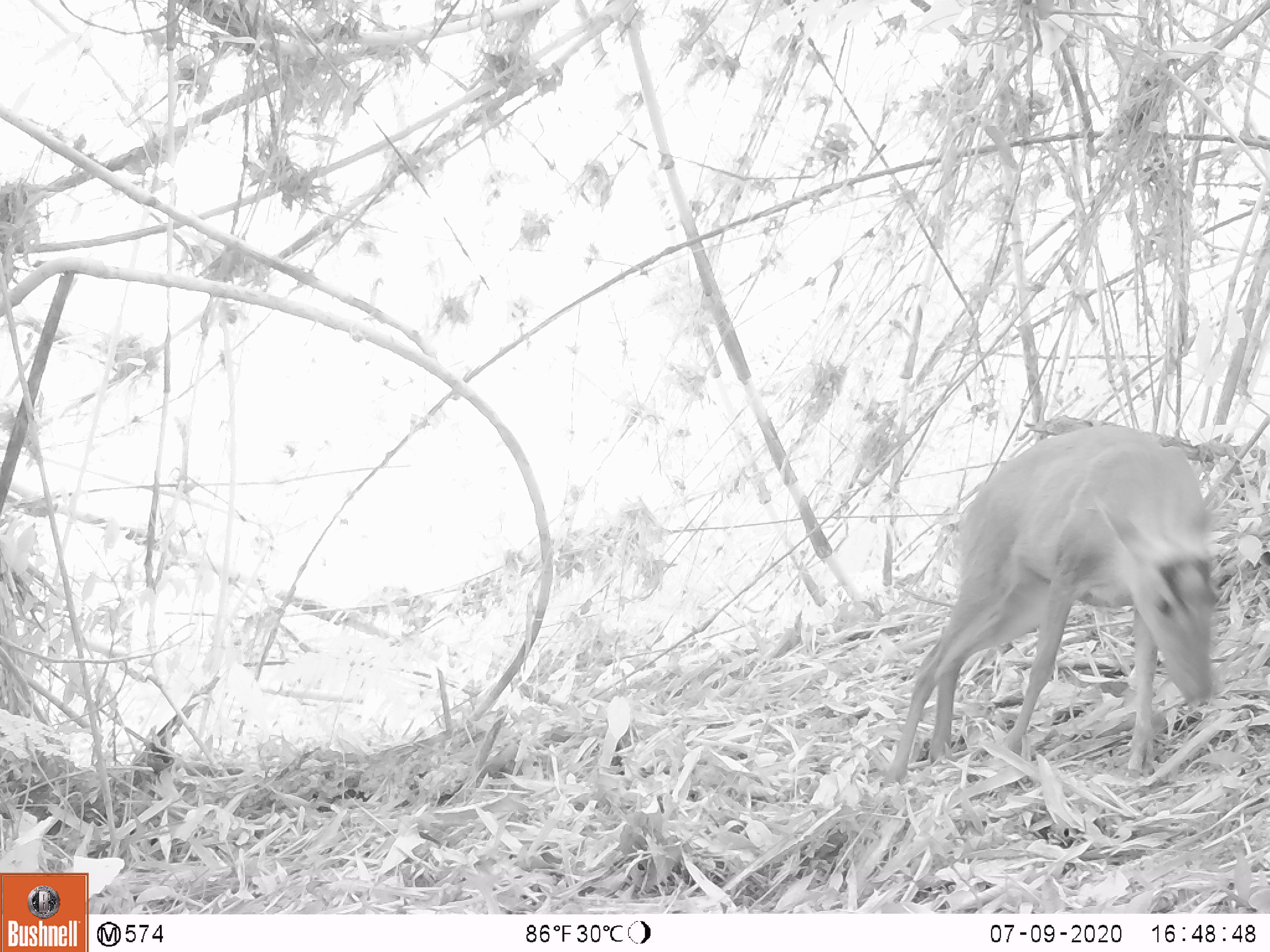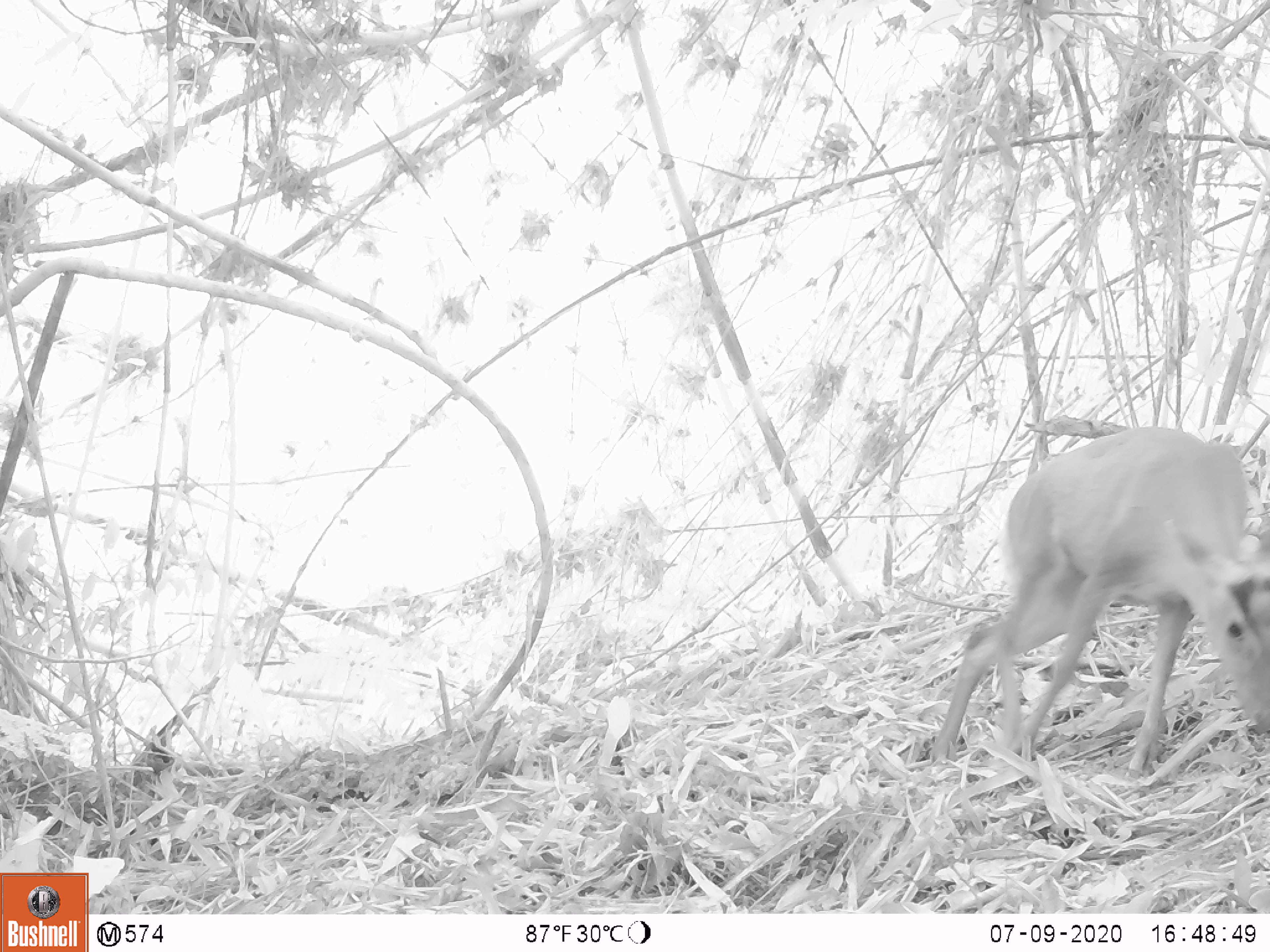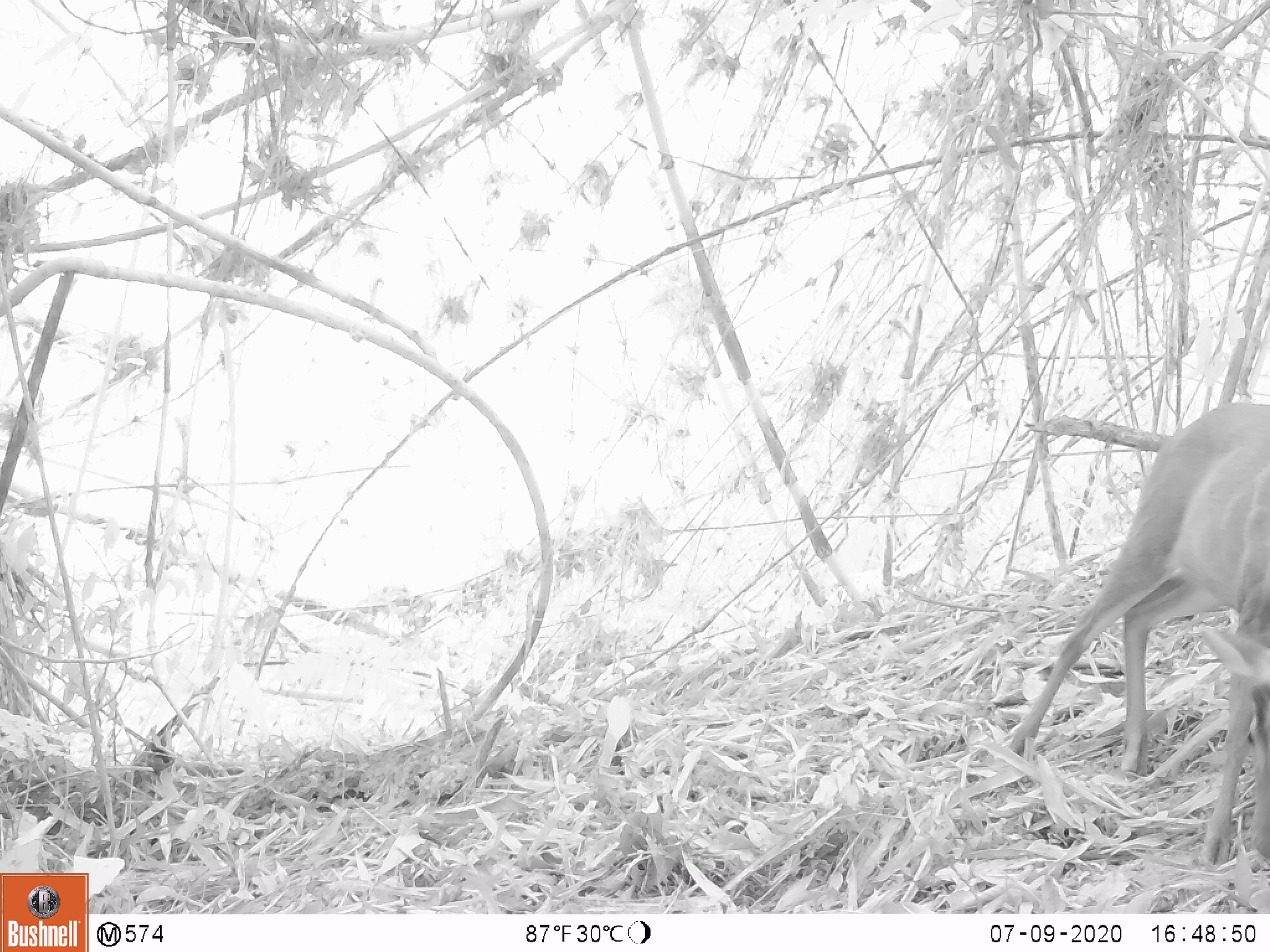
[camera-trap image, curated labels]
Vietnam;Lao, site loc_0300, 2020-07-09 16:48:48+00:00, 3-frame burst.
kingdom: Animalia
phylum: Chordata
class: Mammalia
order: Artiodactyla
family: Cervidae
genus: Muntiacus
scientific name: Muntiacus rooseveltorum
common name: roosevelt's muntjac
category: roosevelts muntjac group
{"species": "roosevelts muntjac group (roosevelt's muntjac) (Muntiacus rooseveltorum)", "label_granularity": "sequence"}